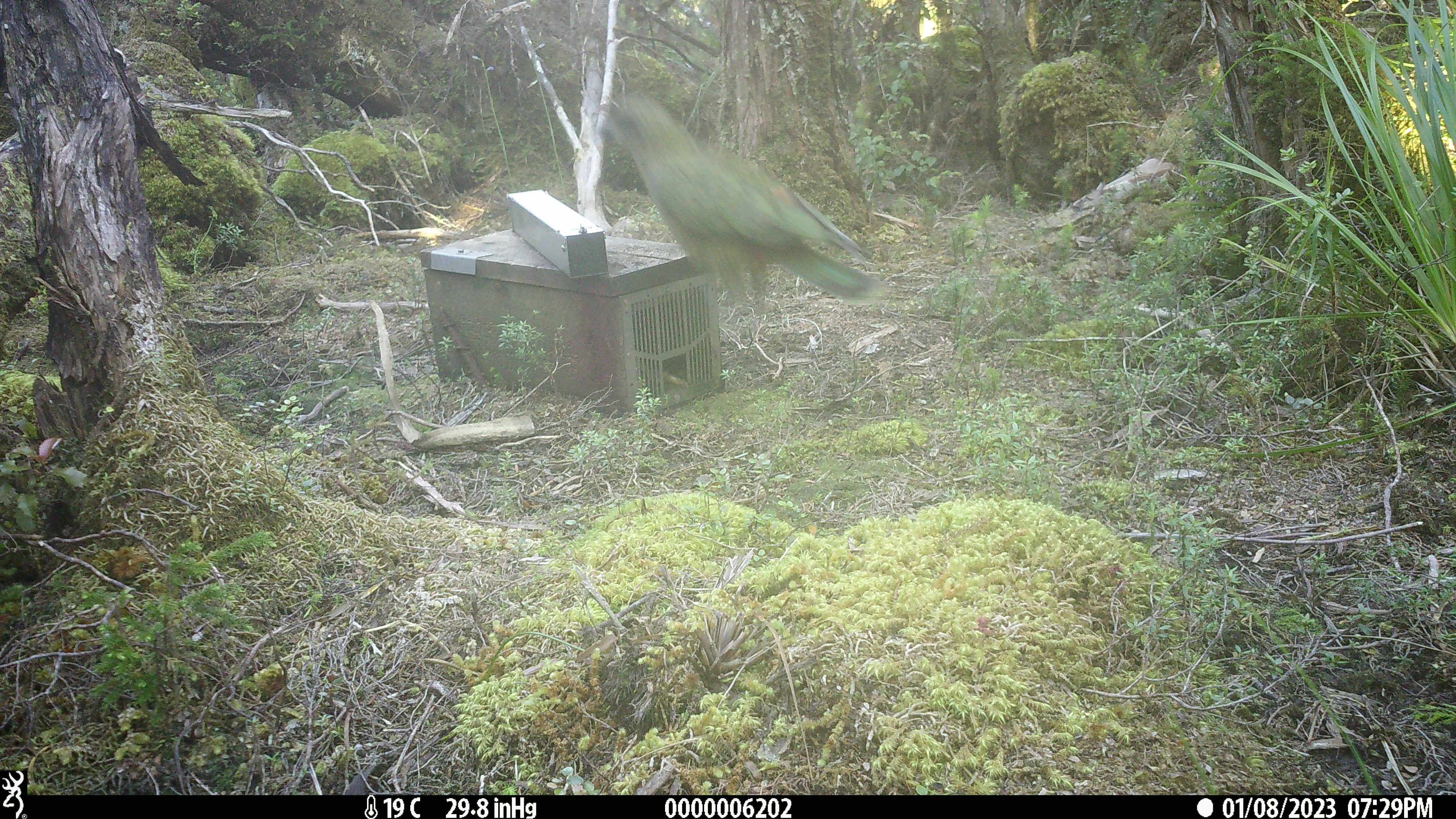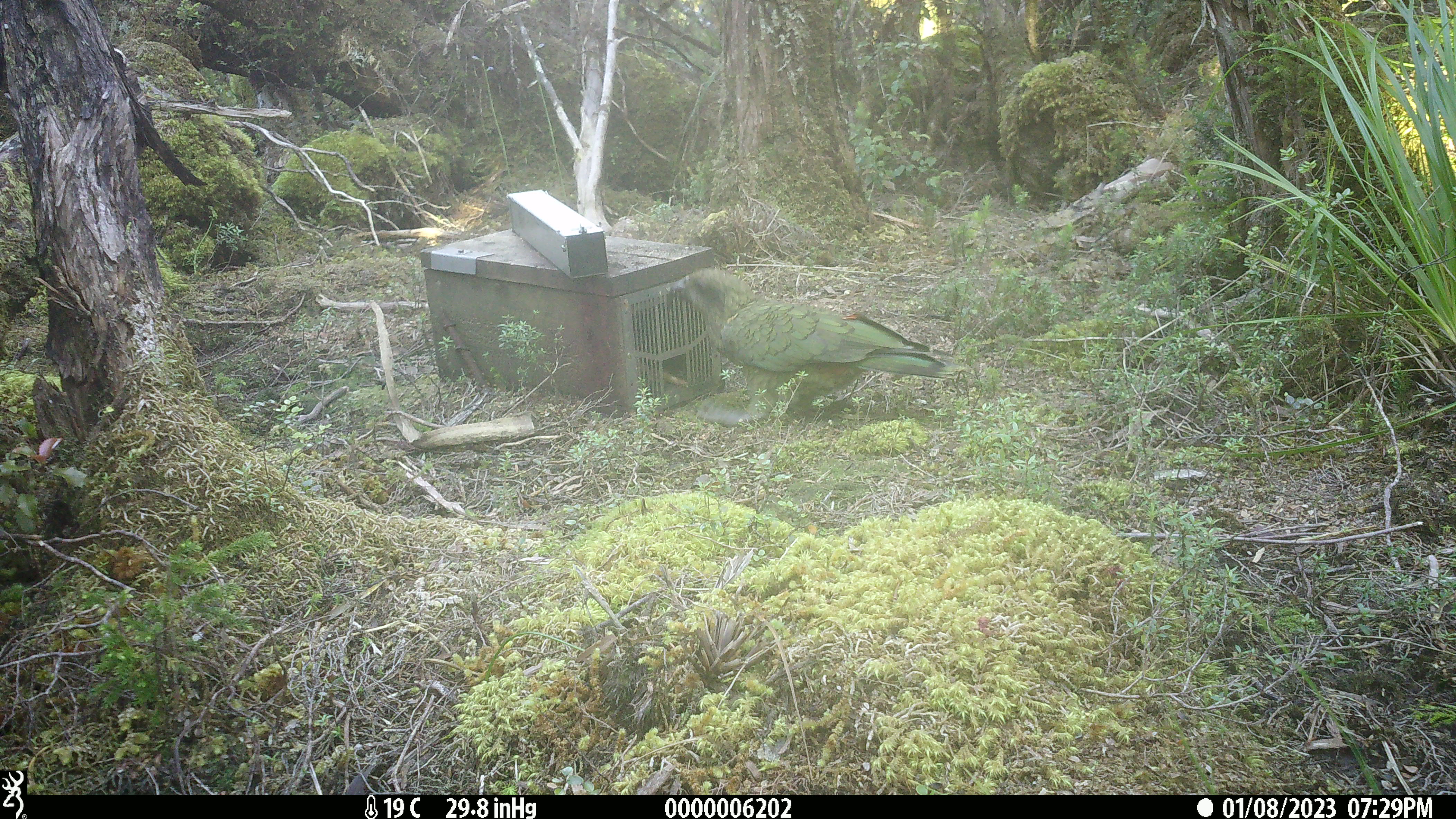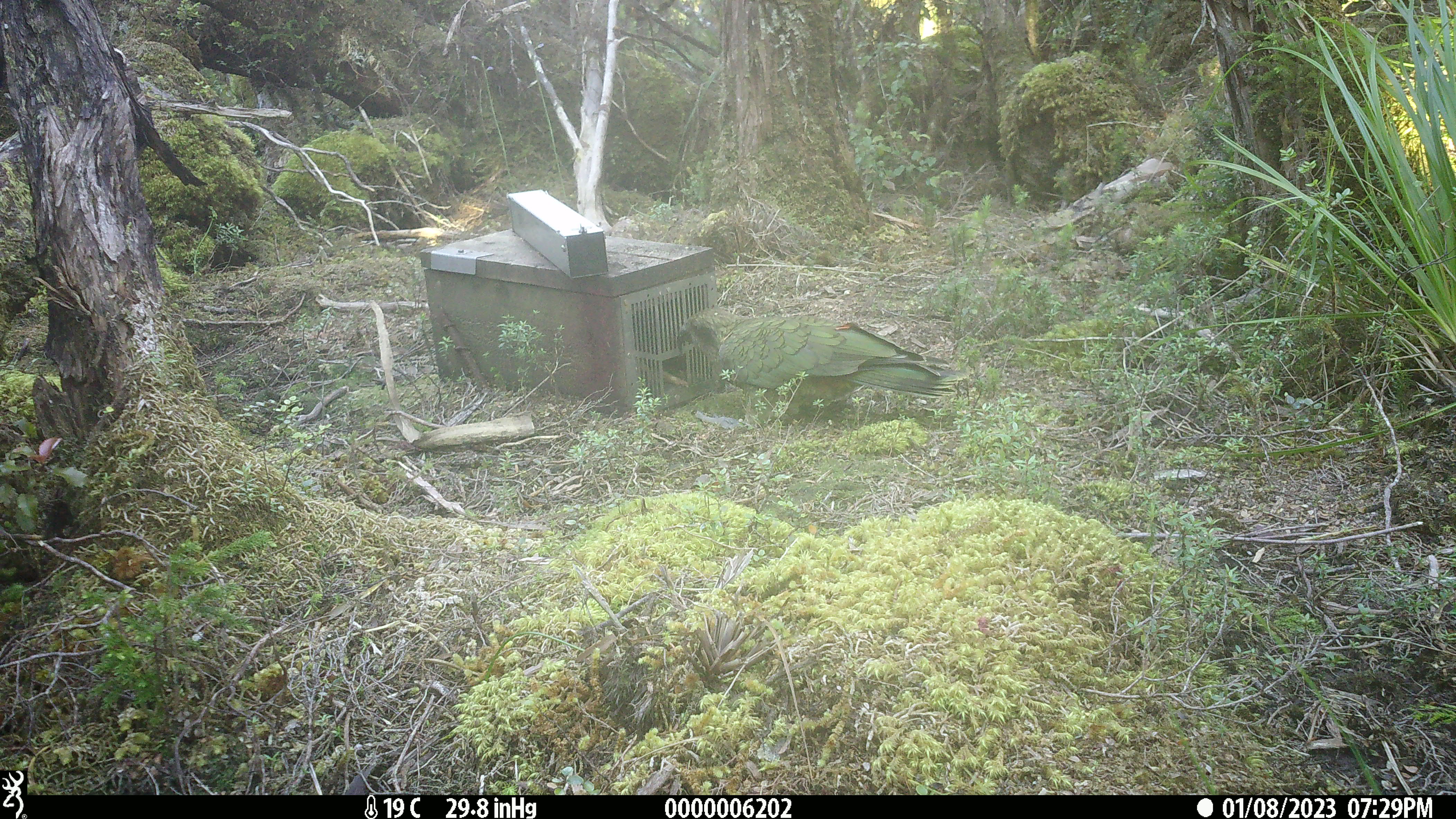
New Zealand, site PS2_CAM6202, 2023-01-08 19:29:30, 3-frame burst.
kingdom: Animalia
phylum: Chordata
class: Aves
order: Psittaciformes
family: Strigopidae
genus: Nestor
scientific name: Nestor notabilis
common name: kea